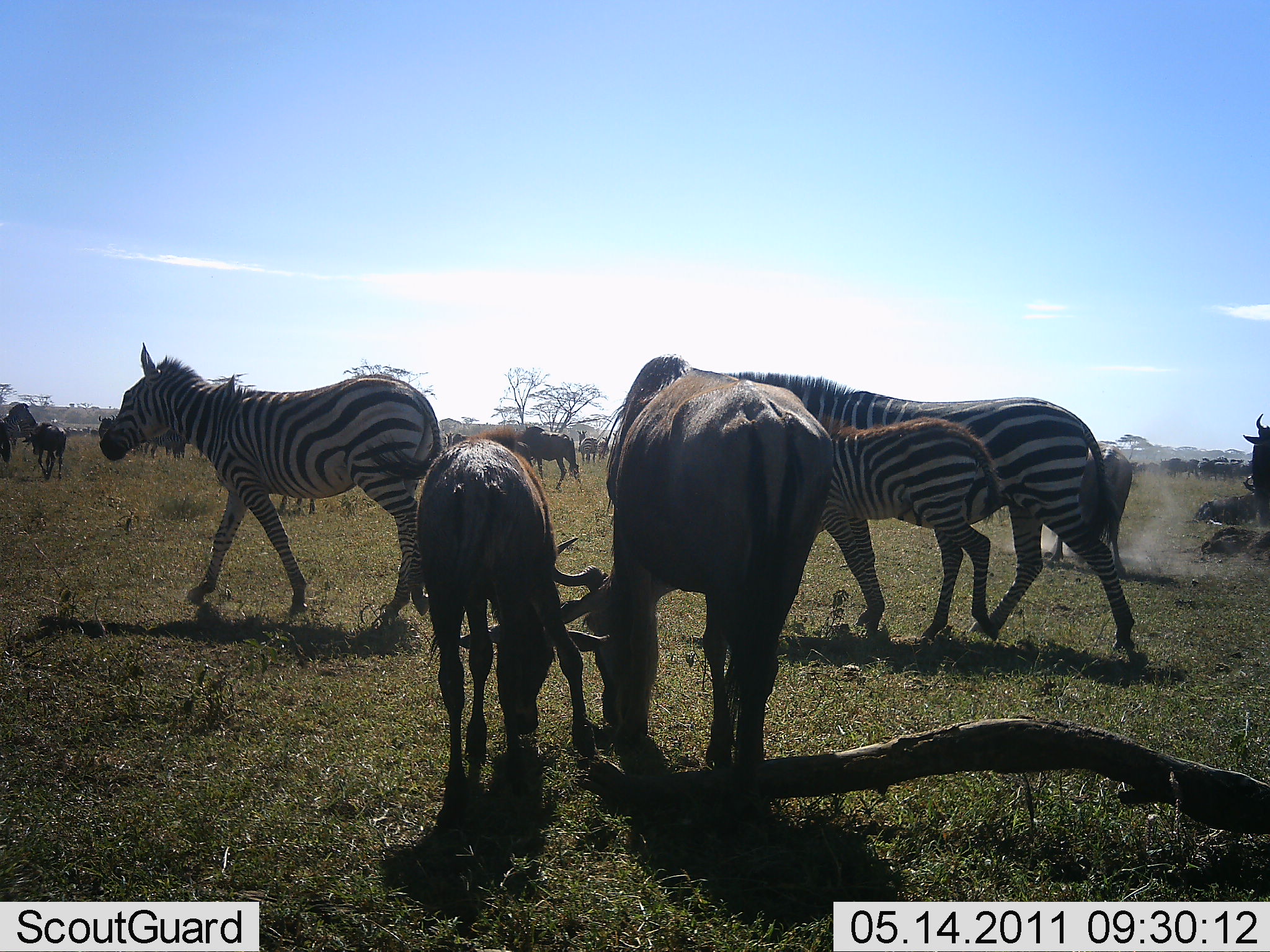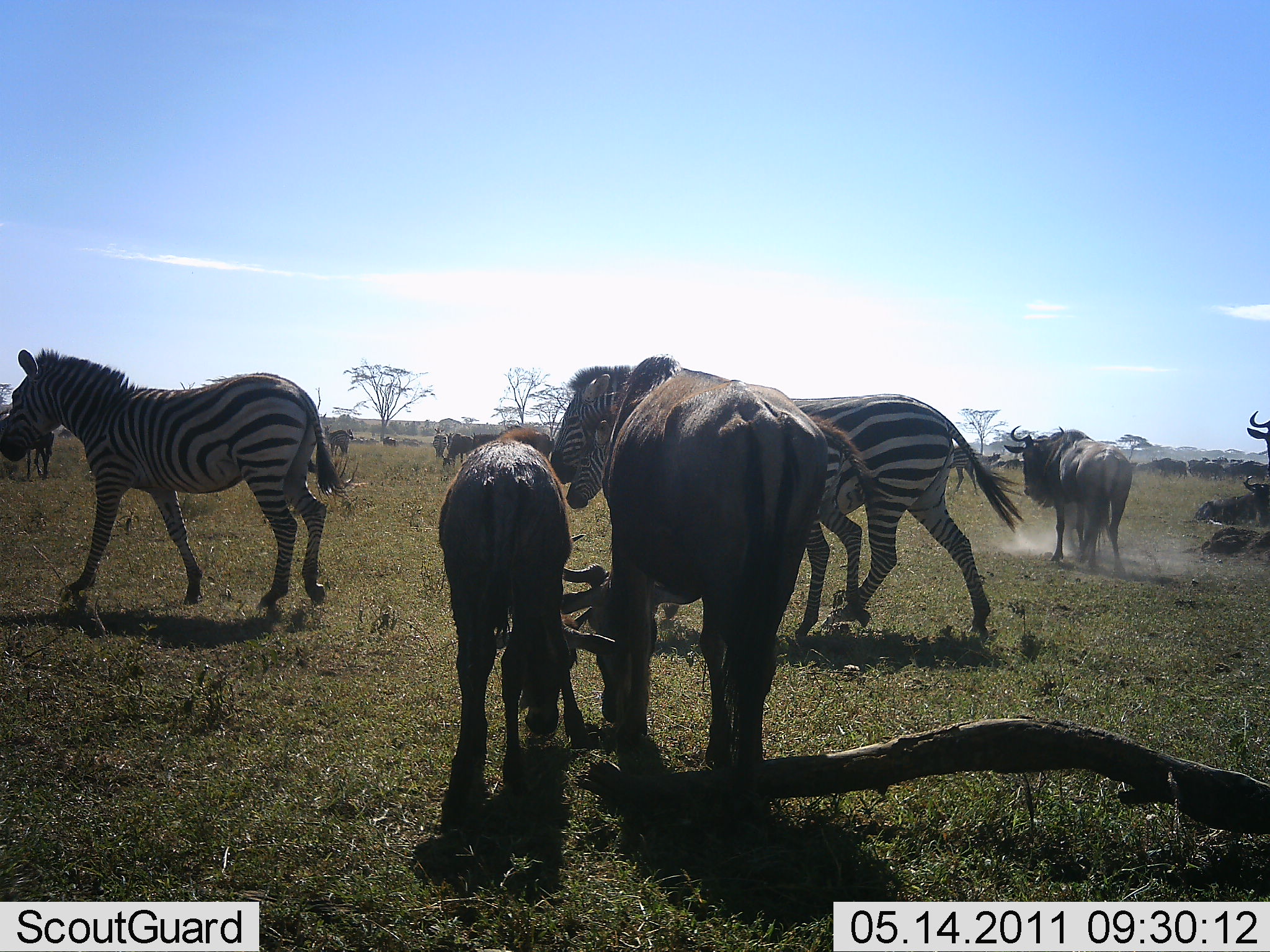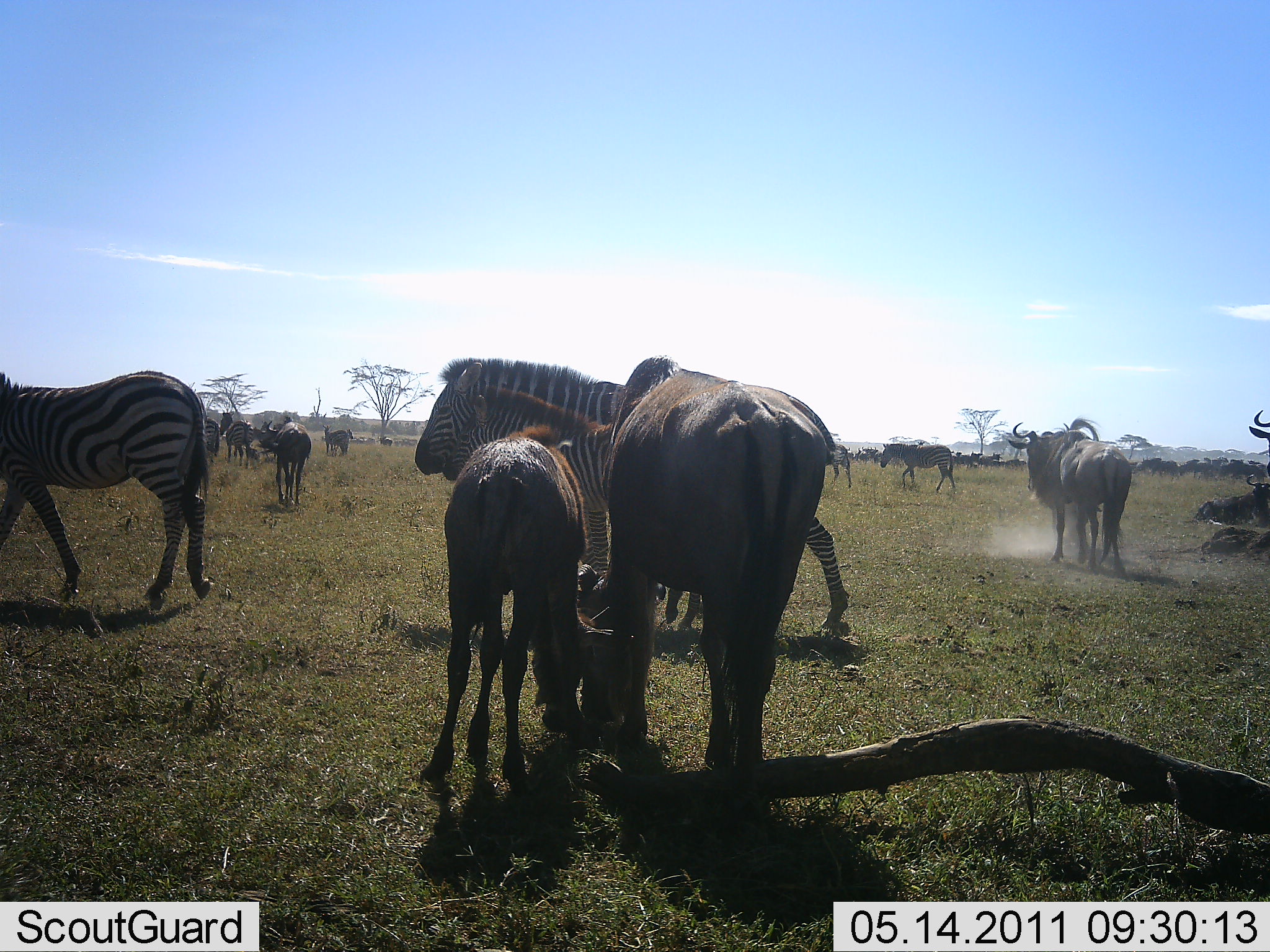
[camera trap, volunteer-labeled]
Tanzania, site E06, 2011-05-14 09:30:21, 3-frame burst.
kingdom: Animalia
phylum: Chordata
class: Mammalia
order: Artiodactyla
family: Bovidae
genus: Connochaetes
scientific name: Connochaetes taurinus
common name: blue wildebeest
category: wildebeest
Wildebeest (blue wildebeest) (Connochaetes taurinus), count 7. Behavior (volunteer vote fractions): standing 42%, resting 8%, moving 33%, interacting 0%. Young present (vote fraction): 58%. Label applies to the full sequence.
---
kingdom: Animalia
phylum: Chordata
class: Mammalia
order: Perissodactyla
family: Equidae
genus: Equus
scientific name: Equus quagga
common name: plains zebra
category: zebra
Zebra (plains zebra) (Equus quagga), count 3. Behavior (volunteer vote fractions): standing 8%, resting 0%, moving 100%, interacting 0%. Young present (vote fraction): 67%. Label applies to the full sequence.